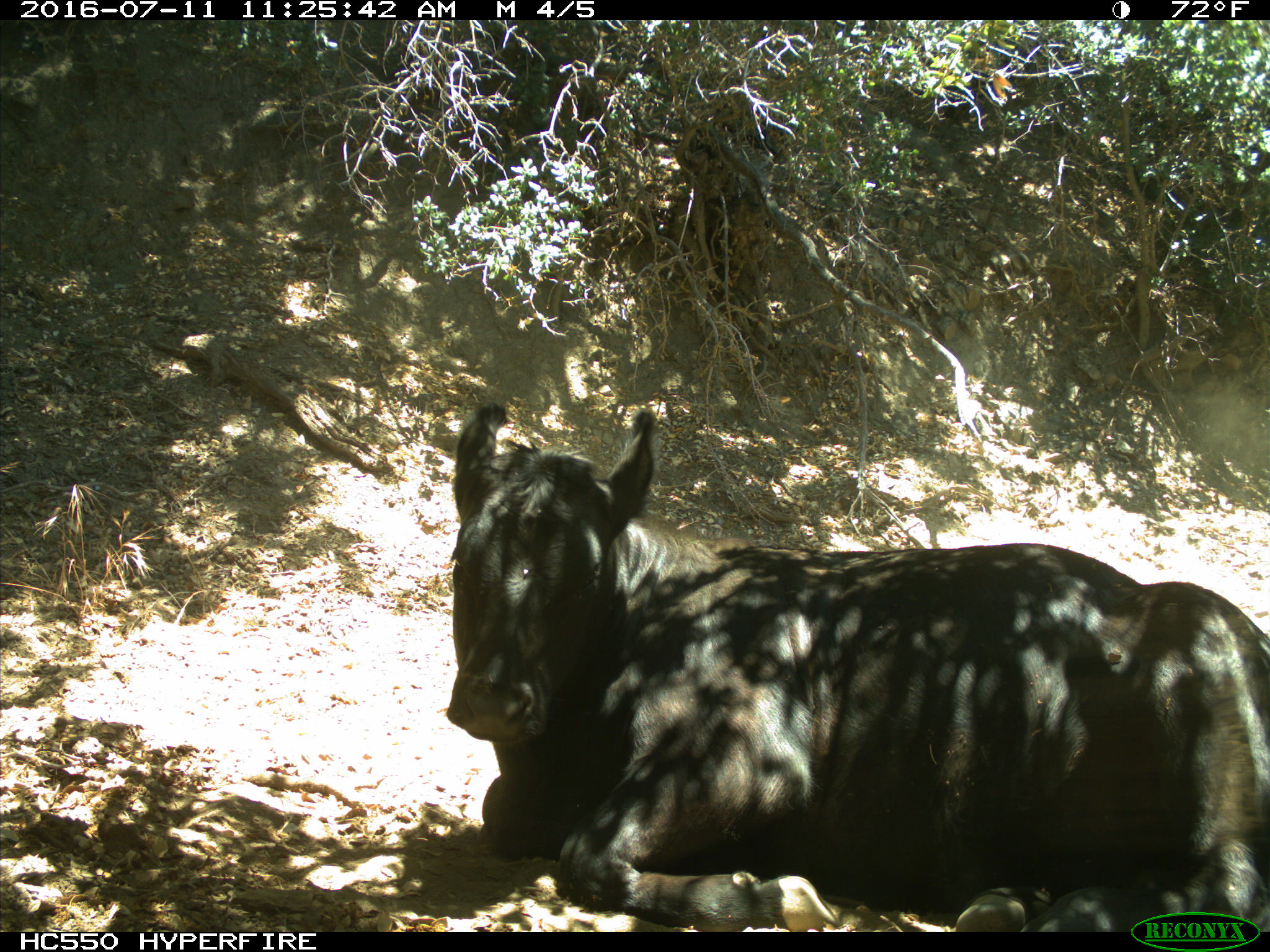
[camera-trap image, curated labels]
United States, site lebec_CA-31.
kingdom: Animalia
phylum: Chordata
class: Mammalia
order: Artiodactyla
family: Bovidae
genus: Bos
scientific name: Bos taurus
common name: domestic cow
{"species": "Bos taurus (domestic cow)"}